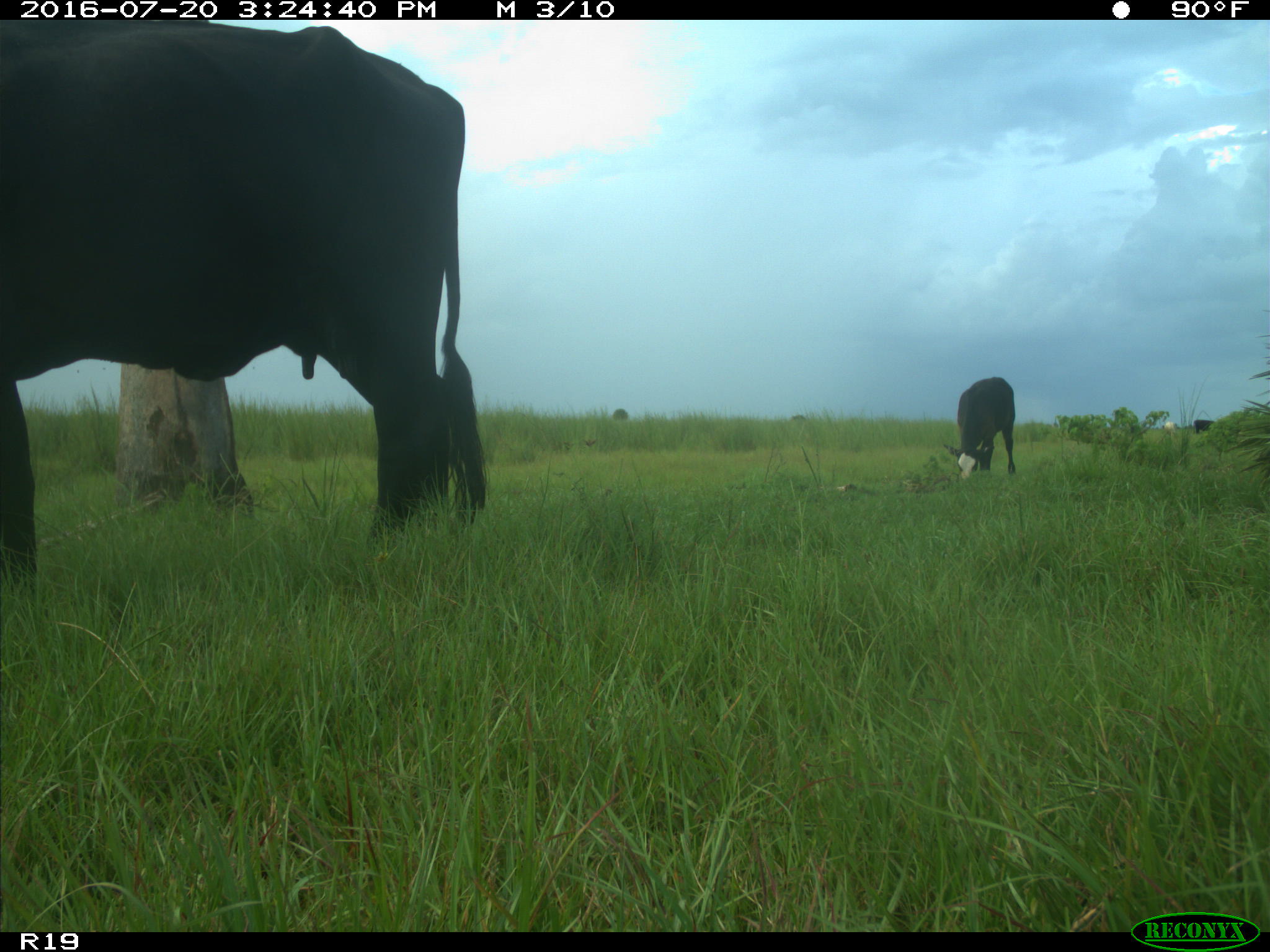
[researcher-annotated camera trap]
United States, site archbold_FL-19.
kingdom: Animalia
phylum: Chordata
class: Mammalia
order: Artiodactyla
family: Bovidae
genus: Bos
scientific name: Bos taurus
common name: domestic cow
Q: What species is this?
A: Bos taurus (domestic cow).